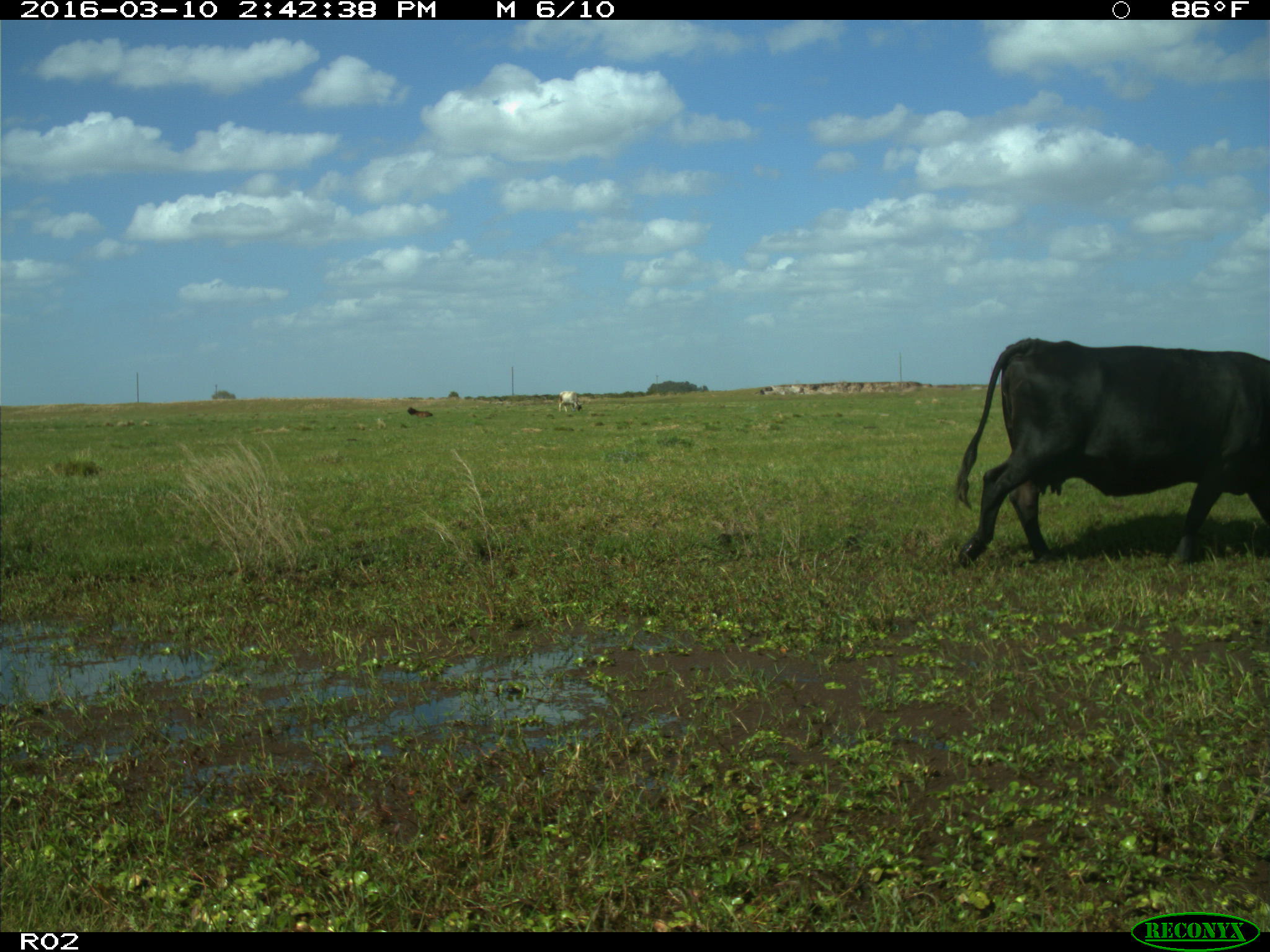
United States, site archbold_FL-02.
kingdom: Animalia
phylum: Chordata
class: Mammalia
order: Artiodactyla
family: Bovidae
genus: Bos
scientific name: Bos taurus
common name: domestic cow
Bos taurus (domestic cow).